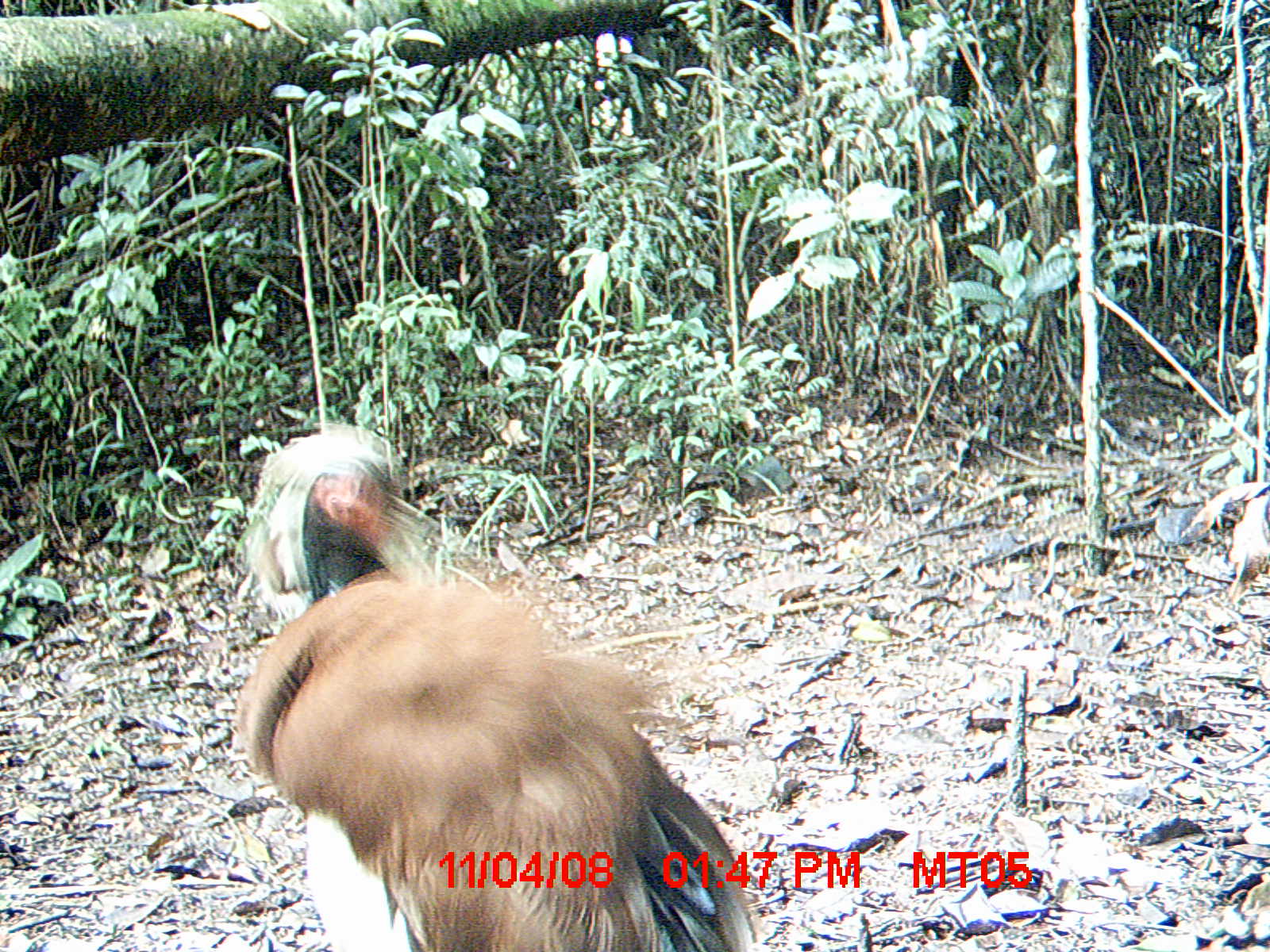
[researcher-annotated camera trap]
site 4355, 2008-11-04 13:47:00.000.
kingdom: Animalia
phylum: Chordata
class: Aves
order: Cuculiformes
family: Cuculidae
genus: Coua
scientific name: Coua serriana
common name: red-breasted coua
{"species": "Coua serriana (red-breasted coua)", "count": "2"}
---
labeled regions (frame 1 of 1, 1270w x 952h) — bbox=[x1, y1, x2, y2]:
coua serriana: bbox=[233, 423, 758, 952]